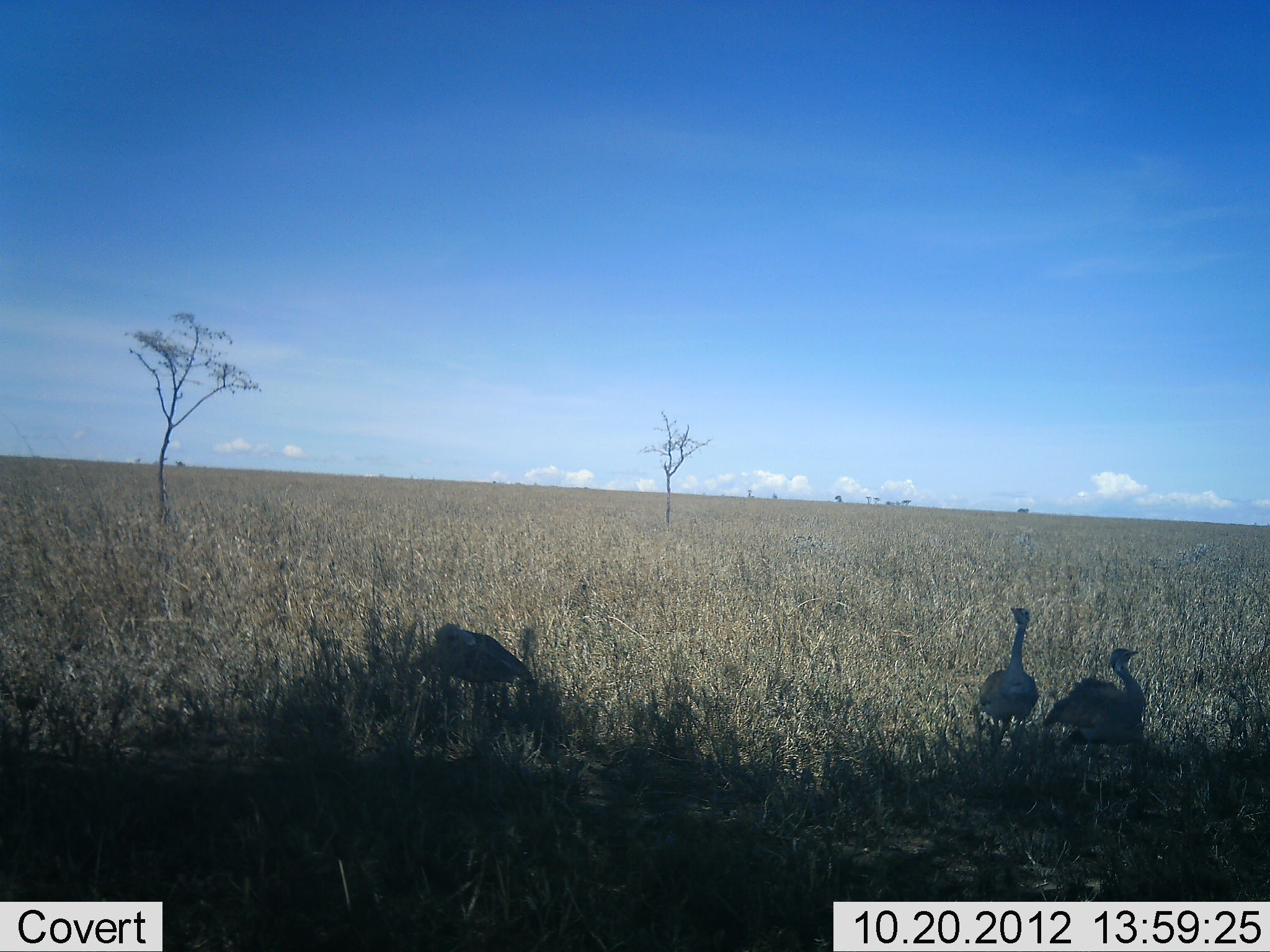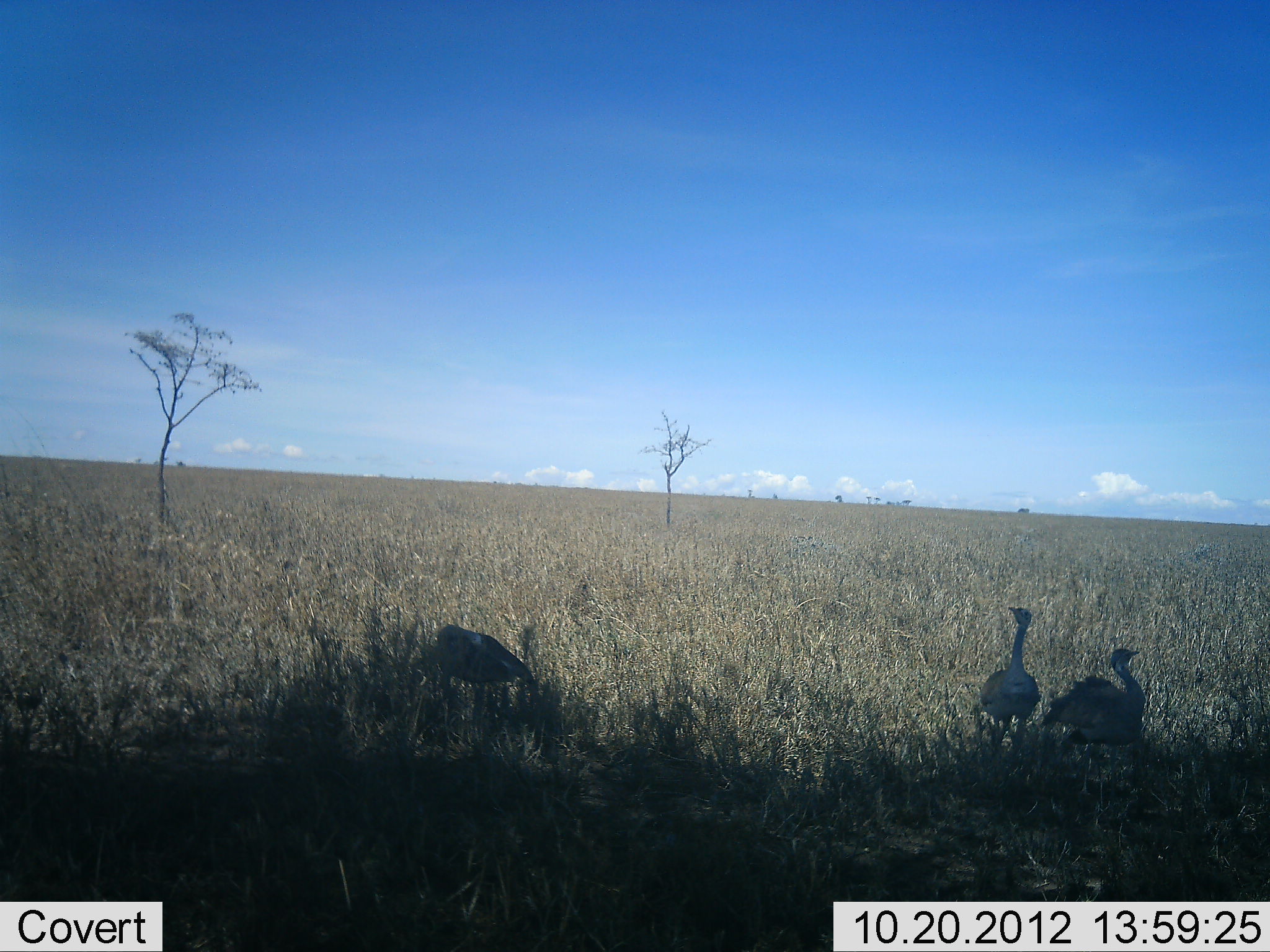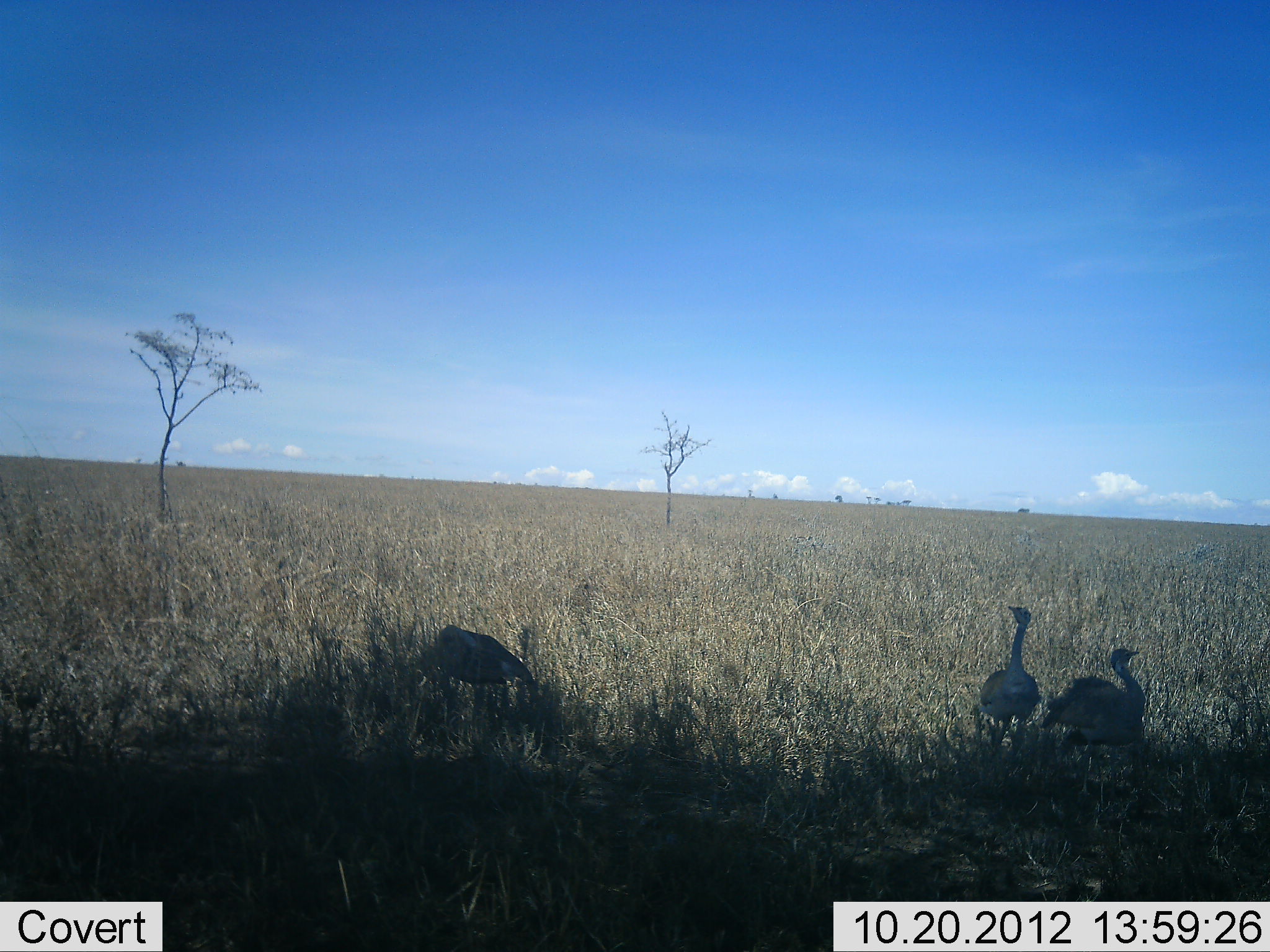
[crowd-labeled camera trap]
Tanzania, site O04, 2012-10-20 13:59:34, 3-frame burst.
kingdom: Animalia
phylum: Chordata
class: Aves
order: Otidiformes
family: Otididae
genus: Ardeotis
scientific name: Ardeotis kori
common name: kori bustard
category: koribustard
Koribustard (kori bustard) (Ardeotis kori), count 3. Behavior (volunteer vote fractions): standing 100%, resting 0%, moving 0%, interacting 0%. Young present (vote fraction): 0%. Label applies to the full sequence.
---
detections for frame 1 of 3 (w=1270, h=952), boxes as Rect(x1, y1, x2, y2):
animal: Rect(1045, 647, 1145, 761); Rect(978, 606, 1041, 759); Rect(433, 622, 533, 687)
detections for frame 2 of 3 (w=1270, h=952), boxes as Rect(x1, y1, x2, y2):
animal: Rect(1044, 647, 1147, 766); Rect(979, 607, 1042, 761); Rect(435, 623, 531, 719)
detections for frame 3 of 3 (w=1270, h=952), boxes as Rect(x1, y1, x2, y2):
animal: Rect(1041, 647, 1146, 763); Rect(434, 624, 533, 720); Rect(979, 604, 1039, 755)